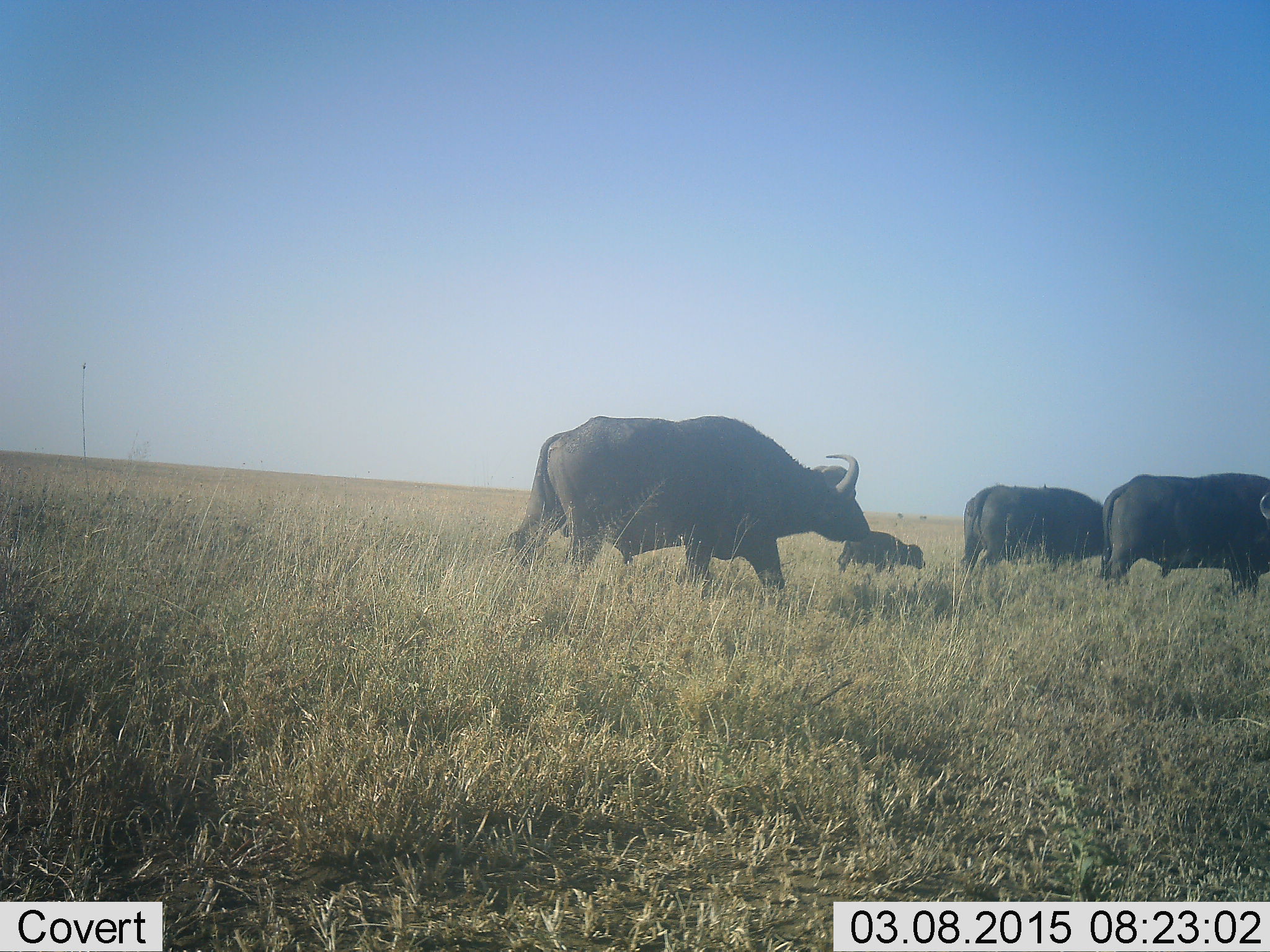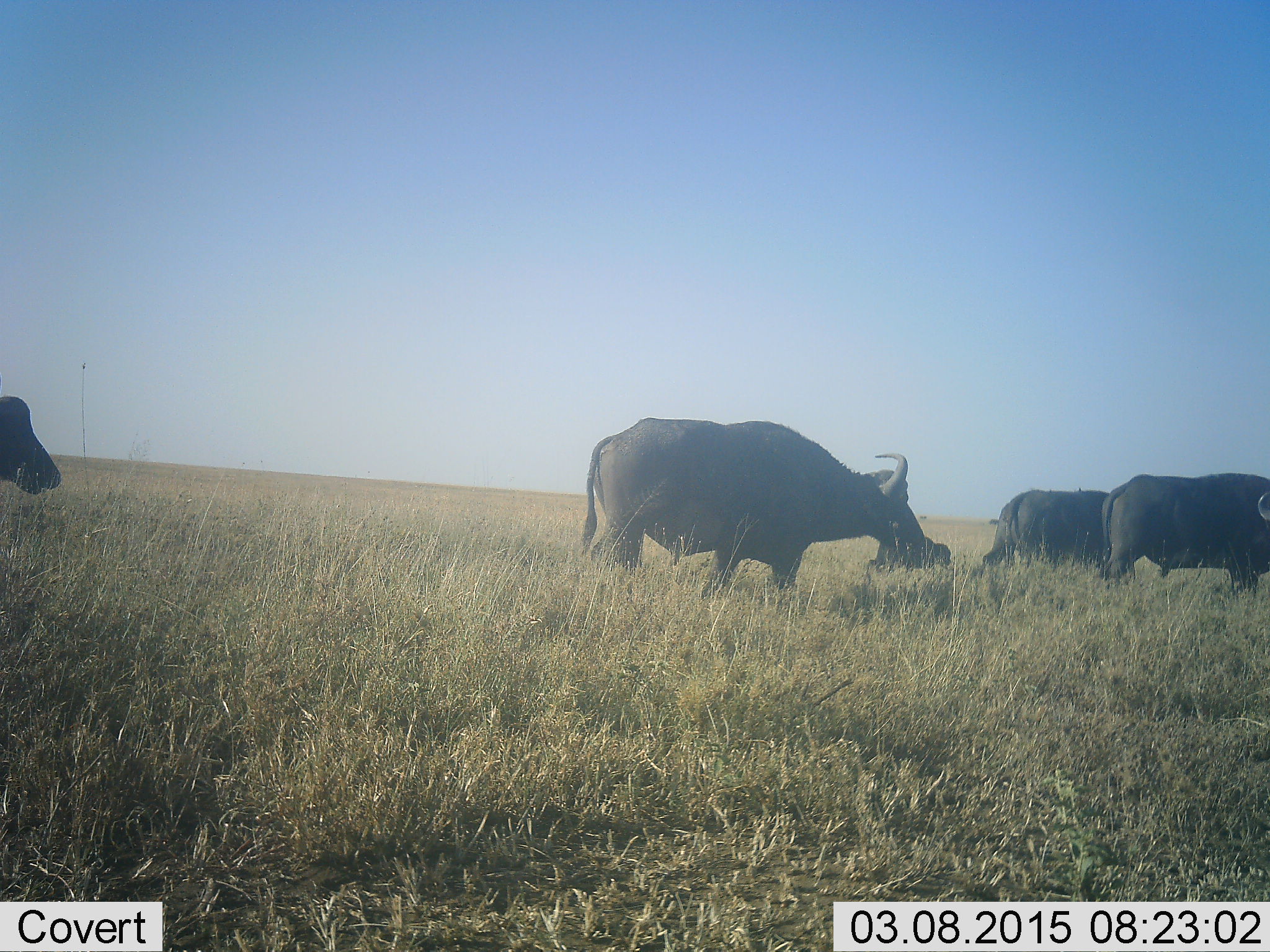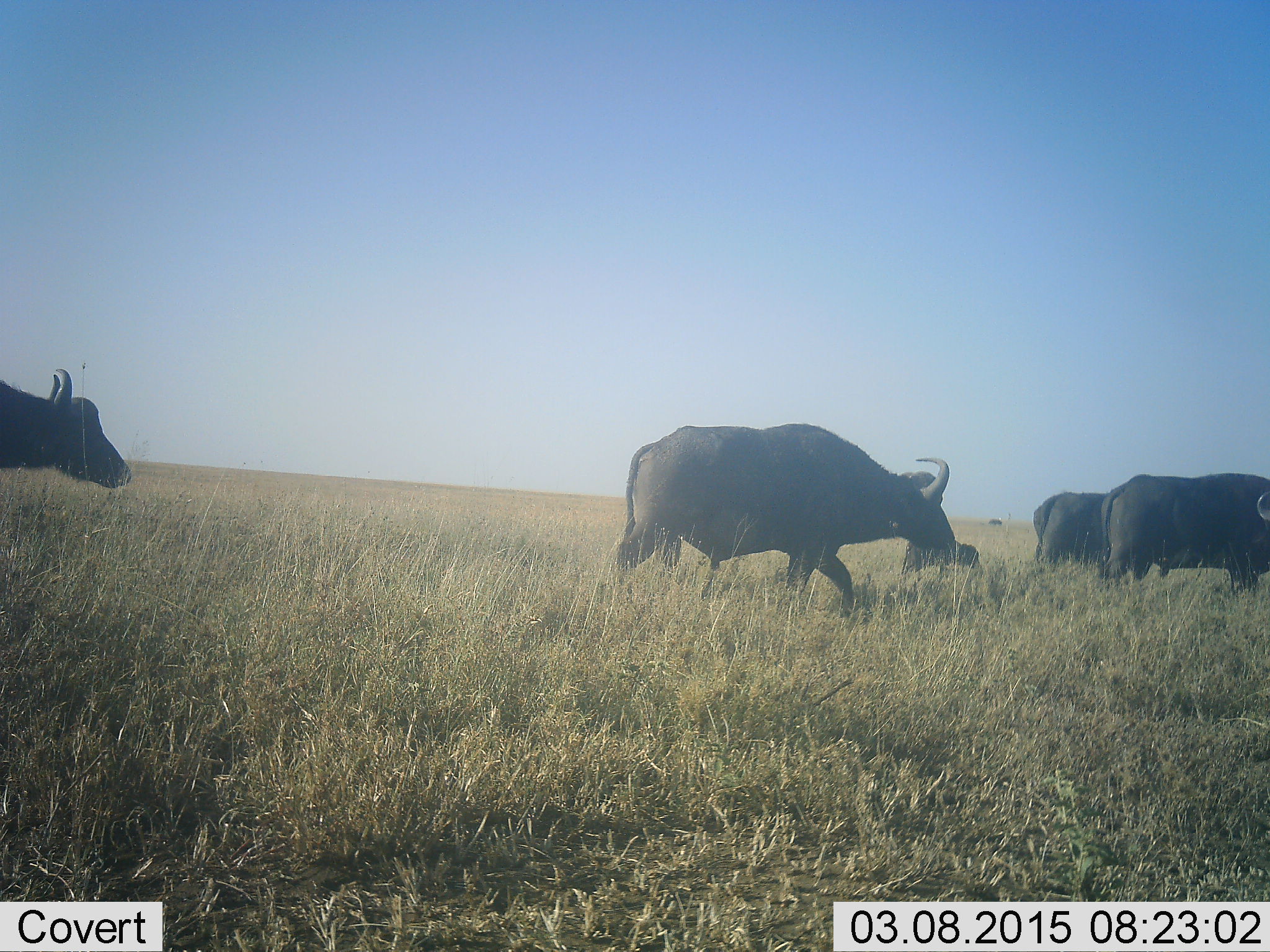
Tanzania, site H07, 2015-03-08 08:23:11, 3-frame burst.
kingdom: Animalia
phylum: Chordata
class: Mammalia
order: Artiodactyla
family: Bovidae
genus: Syncerus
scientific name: Syncerus caffer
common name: cape buffalo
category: buffalo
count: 5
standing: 20%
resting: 0%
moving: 100%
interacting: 0%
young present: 60%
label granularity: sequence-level